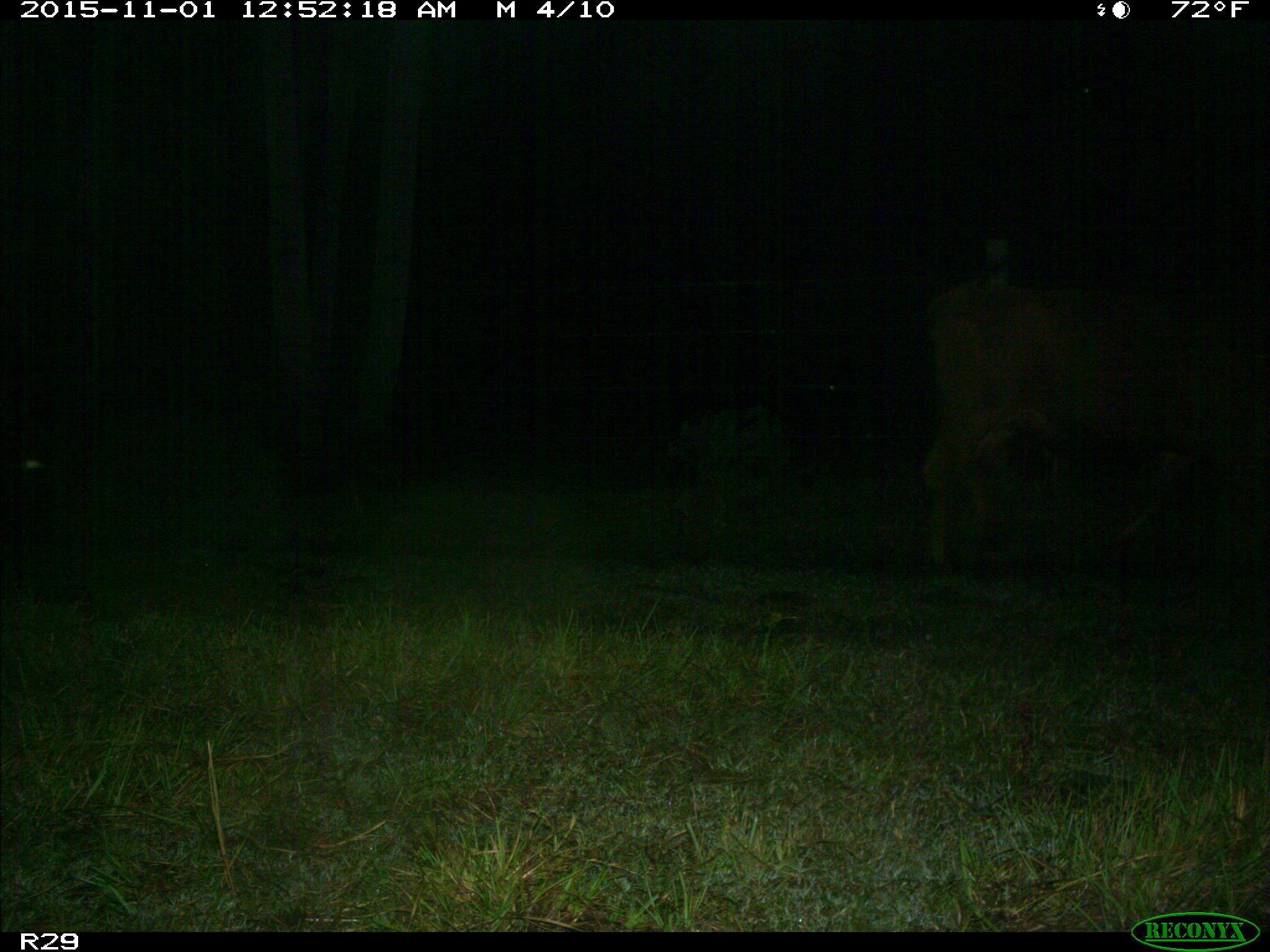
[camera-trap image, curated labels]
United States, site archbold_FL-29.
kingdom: Animalia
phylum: Chordata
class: Mammalia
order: Artiodactyla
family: Bovidae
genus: Bos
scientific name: Bos taurus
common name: domestic cow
Bos taurus (domestic cow).